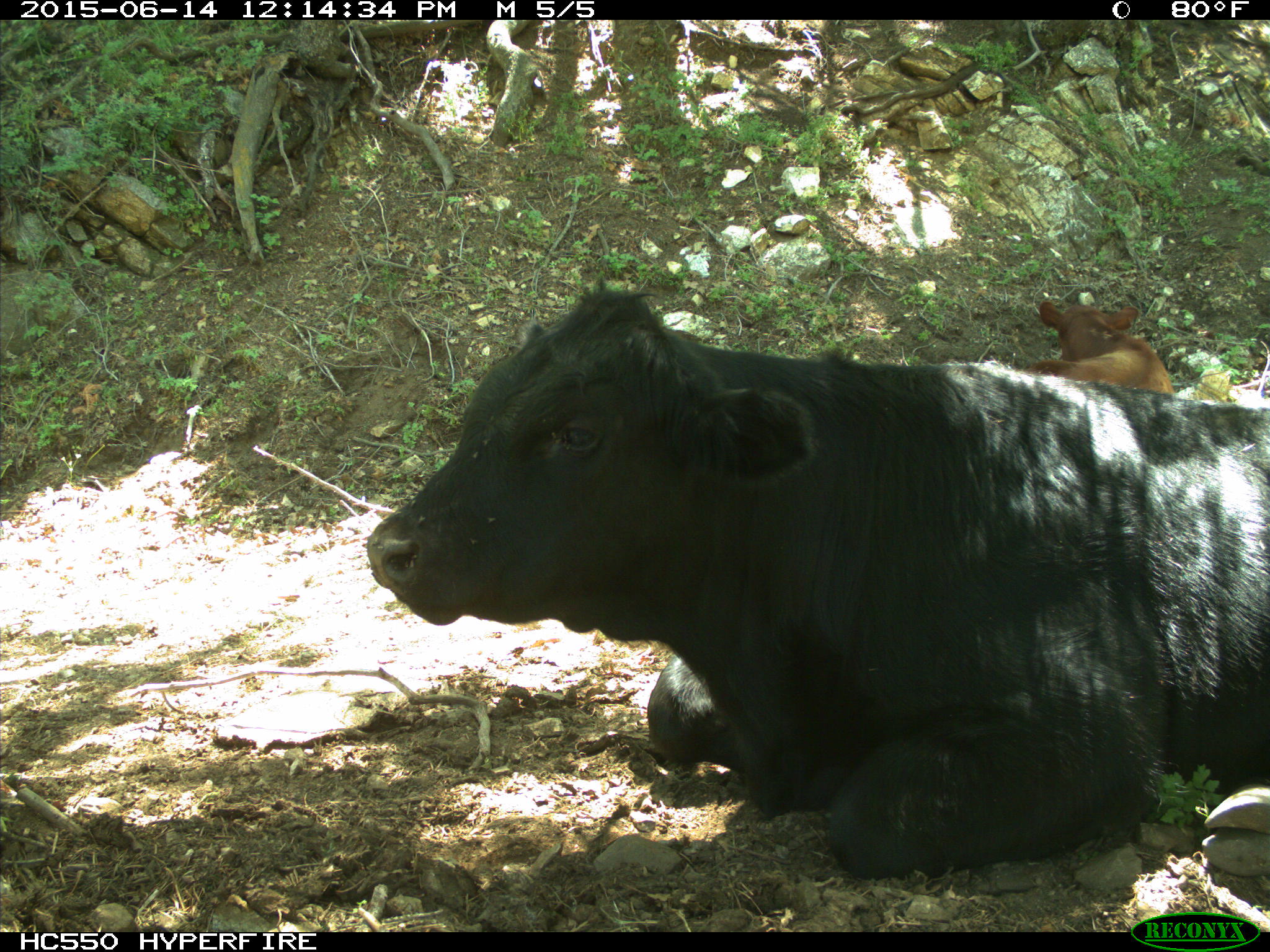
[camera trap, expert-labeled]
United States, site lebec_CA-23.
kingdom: Animalia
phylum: Chordata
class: Mammalia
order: Artiodactyla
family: Bovidae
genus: Bos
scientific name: Bos taurus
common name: domestic cow